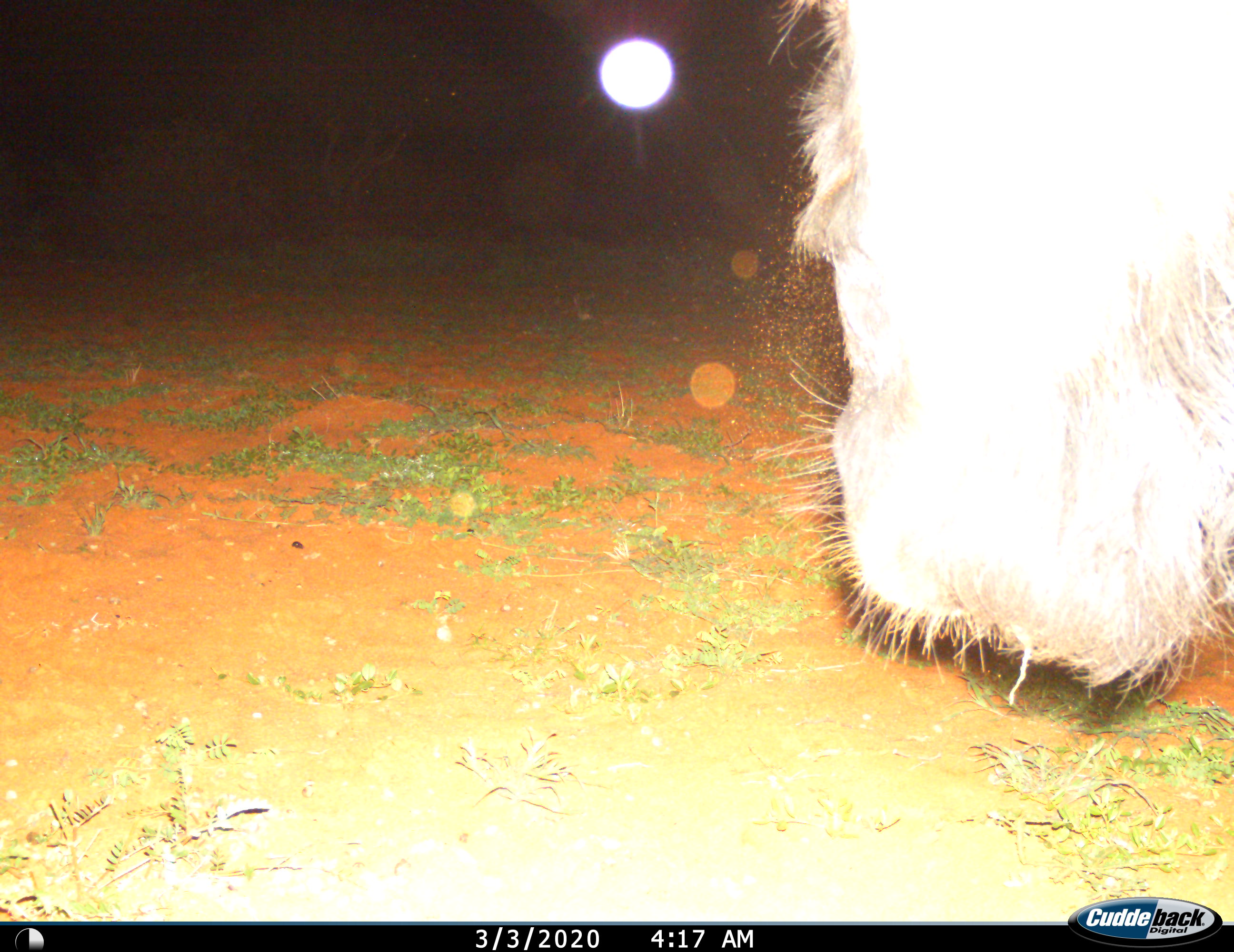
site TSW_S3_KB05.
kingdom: Animalia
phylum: Chordata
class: Mammalia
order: Artiodactyla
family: Bovidae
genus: Connochaetes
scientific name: Connochaetes taurinus taurinus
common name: blue wildebeest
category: wildebeestblue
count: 1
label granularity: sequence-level